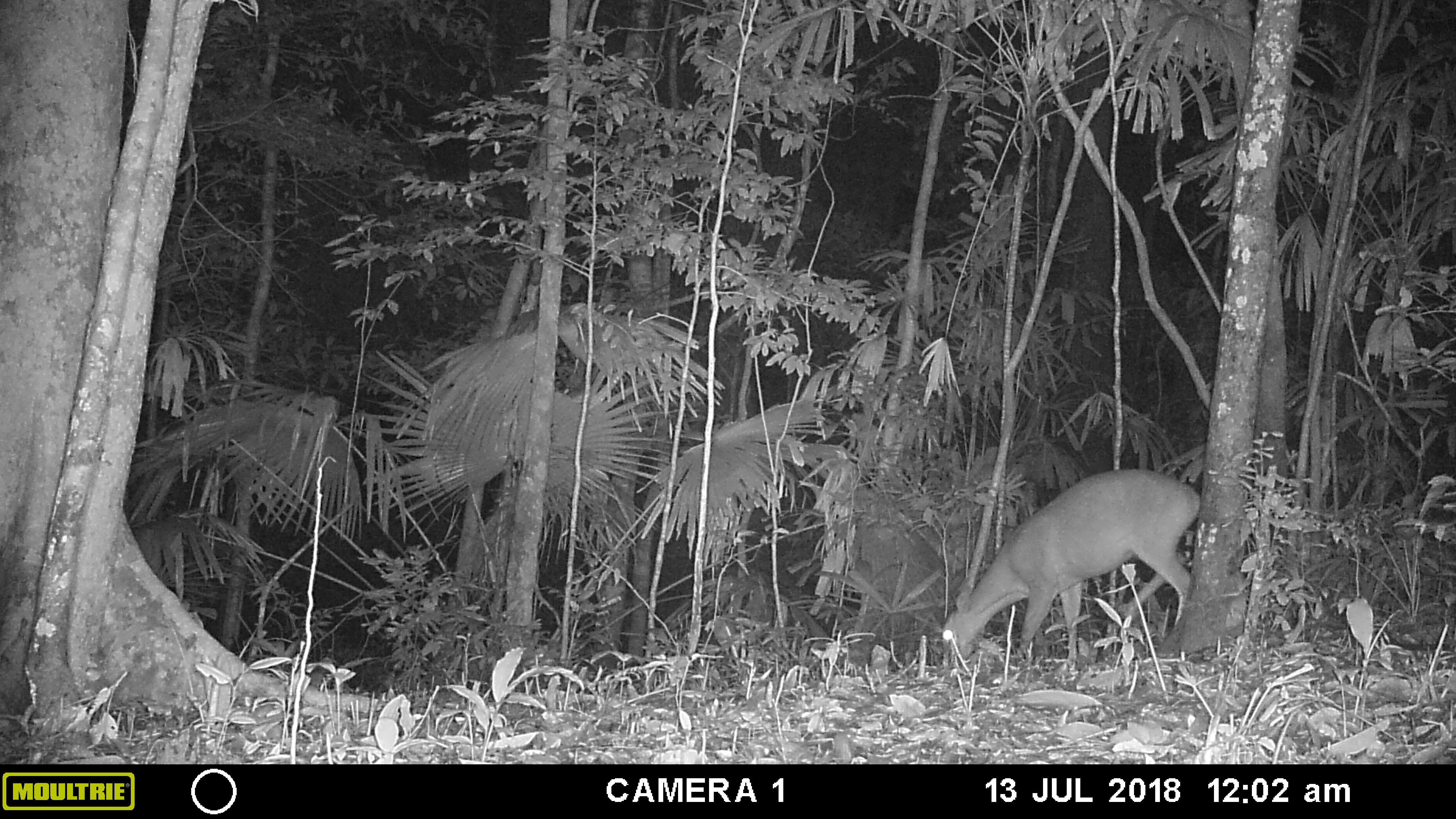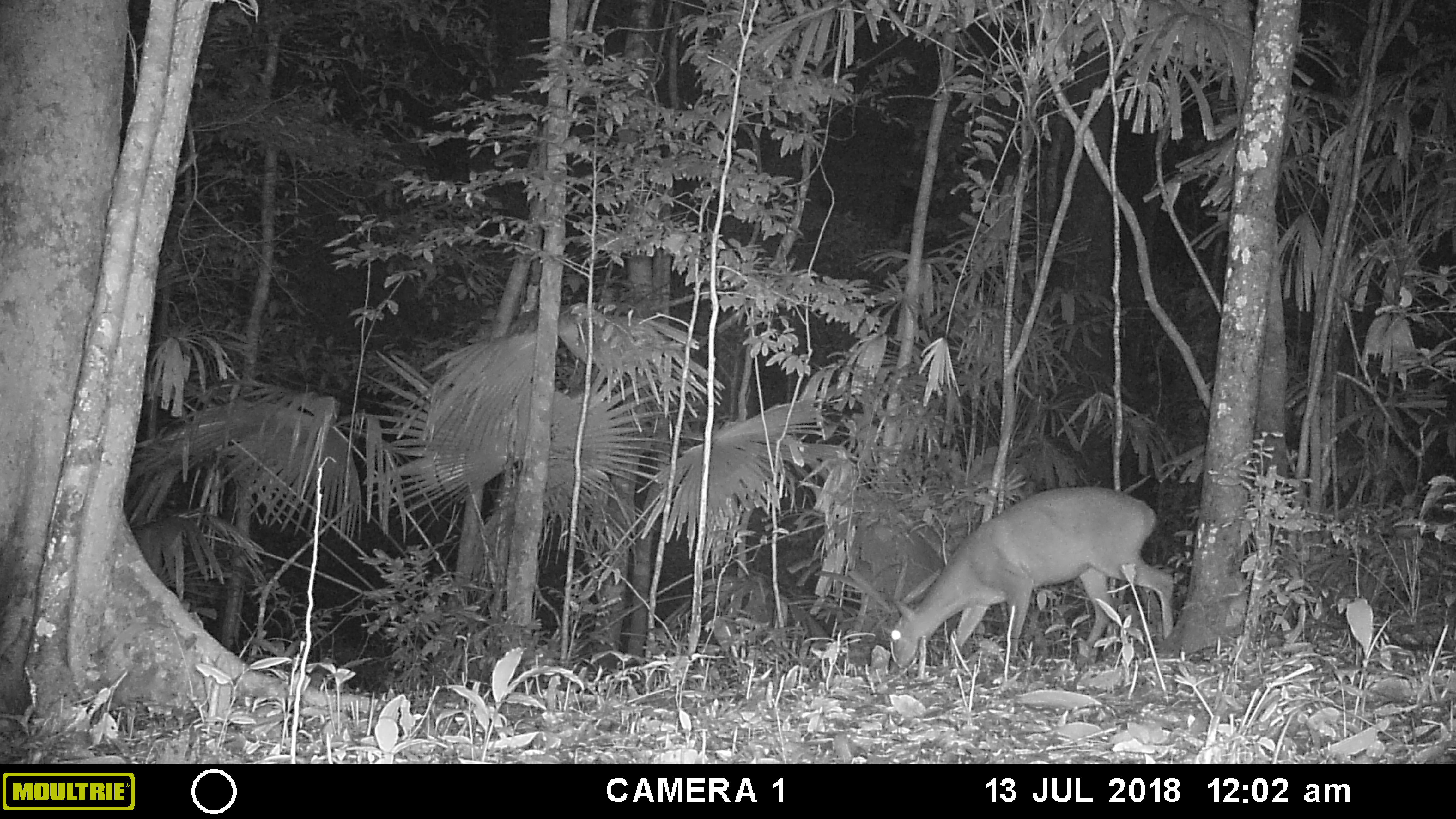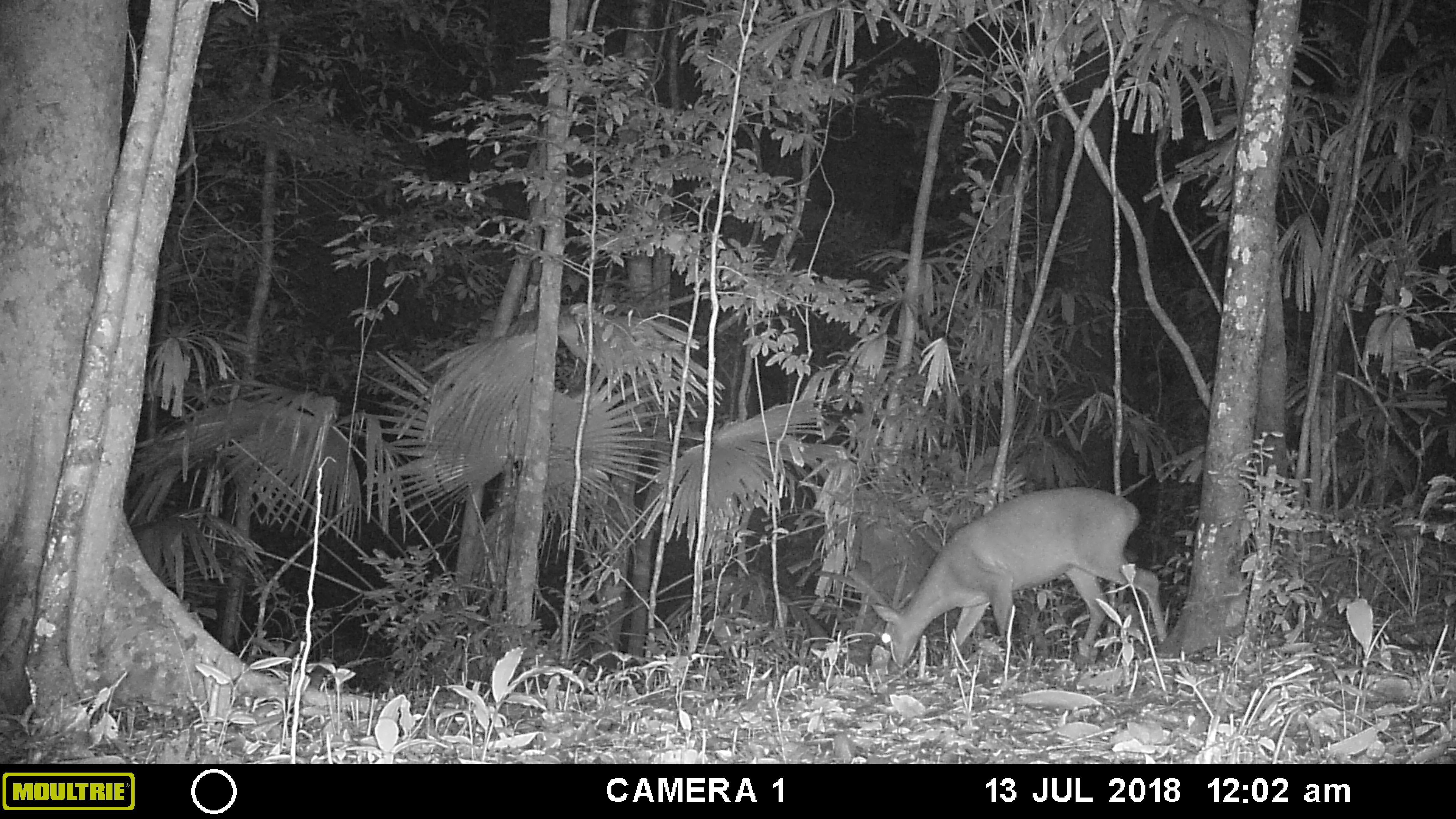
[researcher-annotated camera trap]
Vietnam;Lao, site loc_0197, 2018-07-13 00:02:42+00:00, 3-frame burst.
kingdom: Animalia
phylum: Chordata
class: Mammalia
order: Artiodactyla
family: Cervidae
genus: Muntiacus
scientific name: Muntiacus vuquangensis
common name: large-antlered muntjac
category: large antlered muntjac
Large antlered muntjac (large-antlered muntjac) (Muntiacus vuquangensis). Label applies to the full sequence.